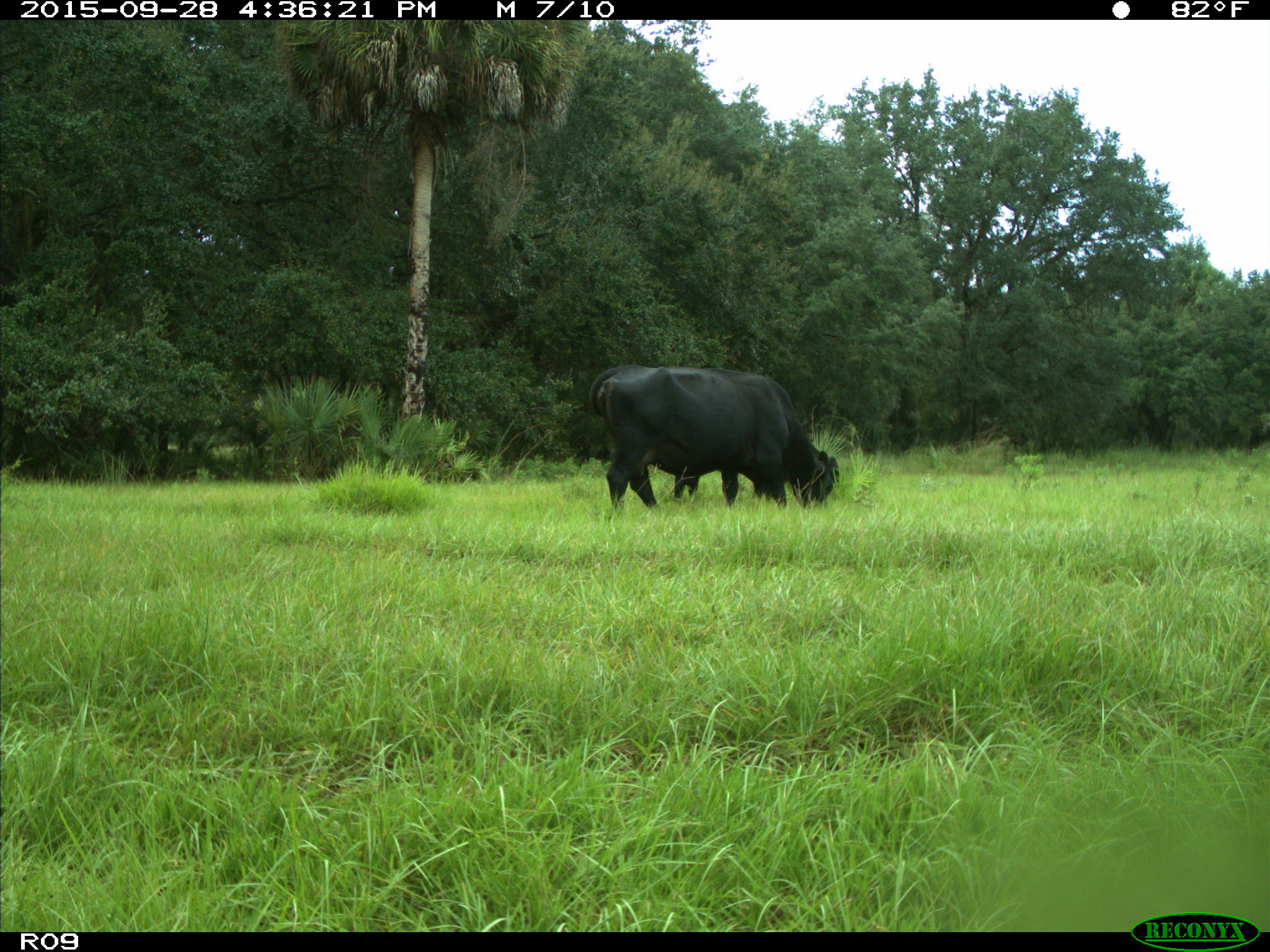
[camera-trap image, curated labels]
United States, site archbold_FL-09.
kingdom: Animalia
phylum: Chordata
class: Mammalia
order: Artiodactyla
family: Bovidae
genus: Bos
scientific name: Bos taurus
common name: domestic cow